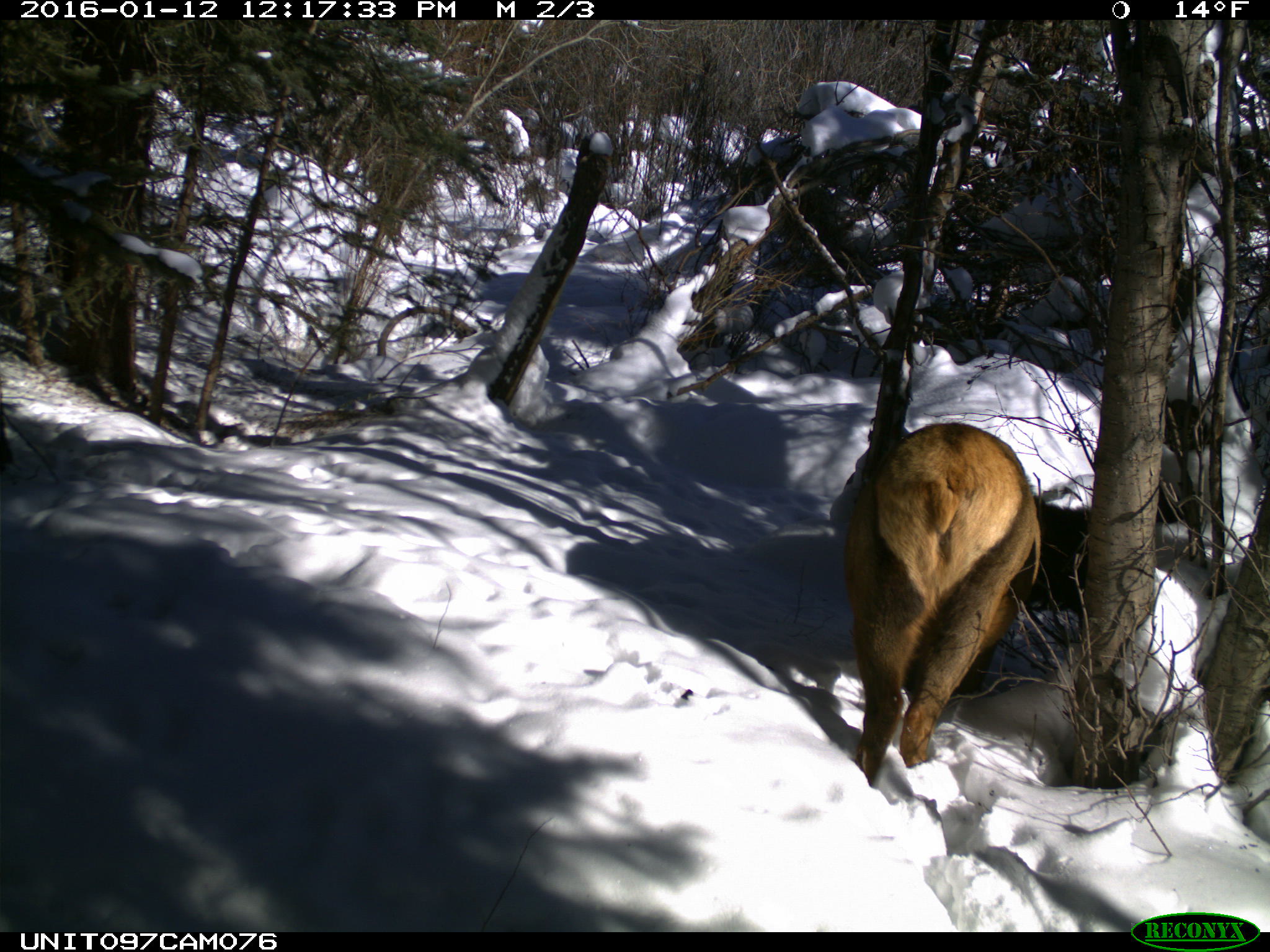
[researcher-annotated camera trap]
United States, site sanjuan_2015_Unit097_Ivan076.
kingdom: Animalia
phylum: Chordata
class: Mammalia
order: Artiodactyla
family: Cervidae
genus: Cervus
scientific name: Cervus elaphus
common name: red deer